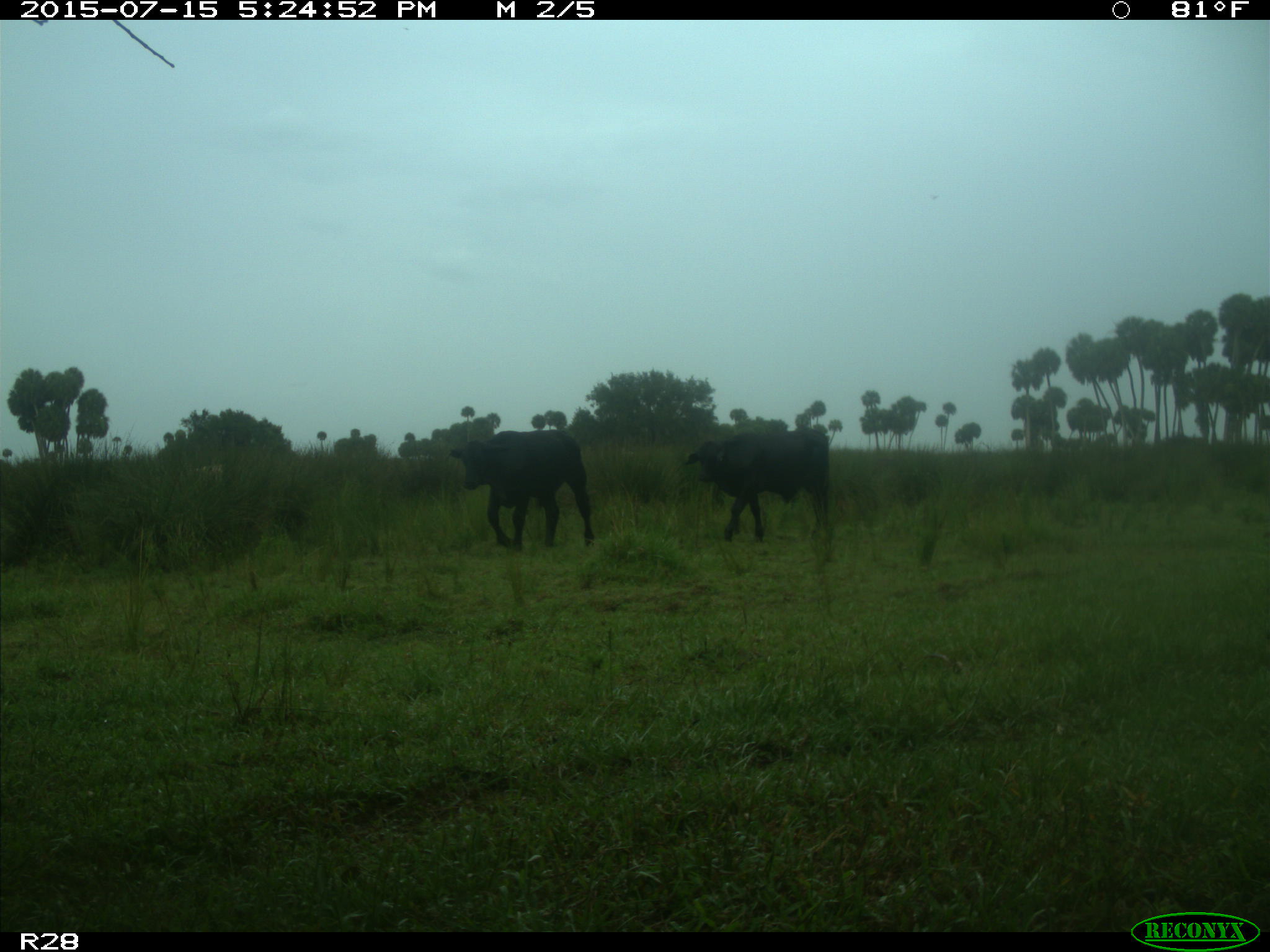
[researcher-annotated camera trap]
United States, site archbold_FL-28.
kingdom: Animalia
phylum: Chordata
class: Mammalia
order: Artiodactyla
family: Bovidae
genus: Bos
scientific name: Bos taurus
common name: domestic cow